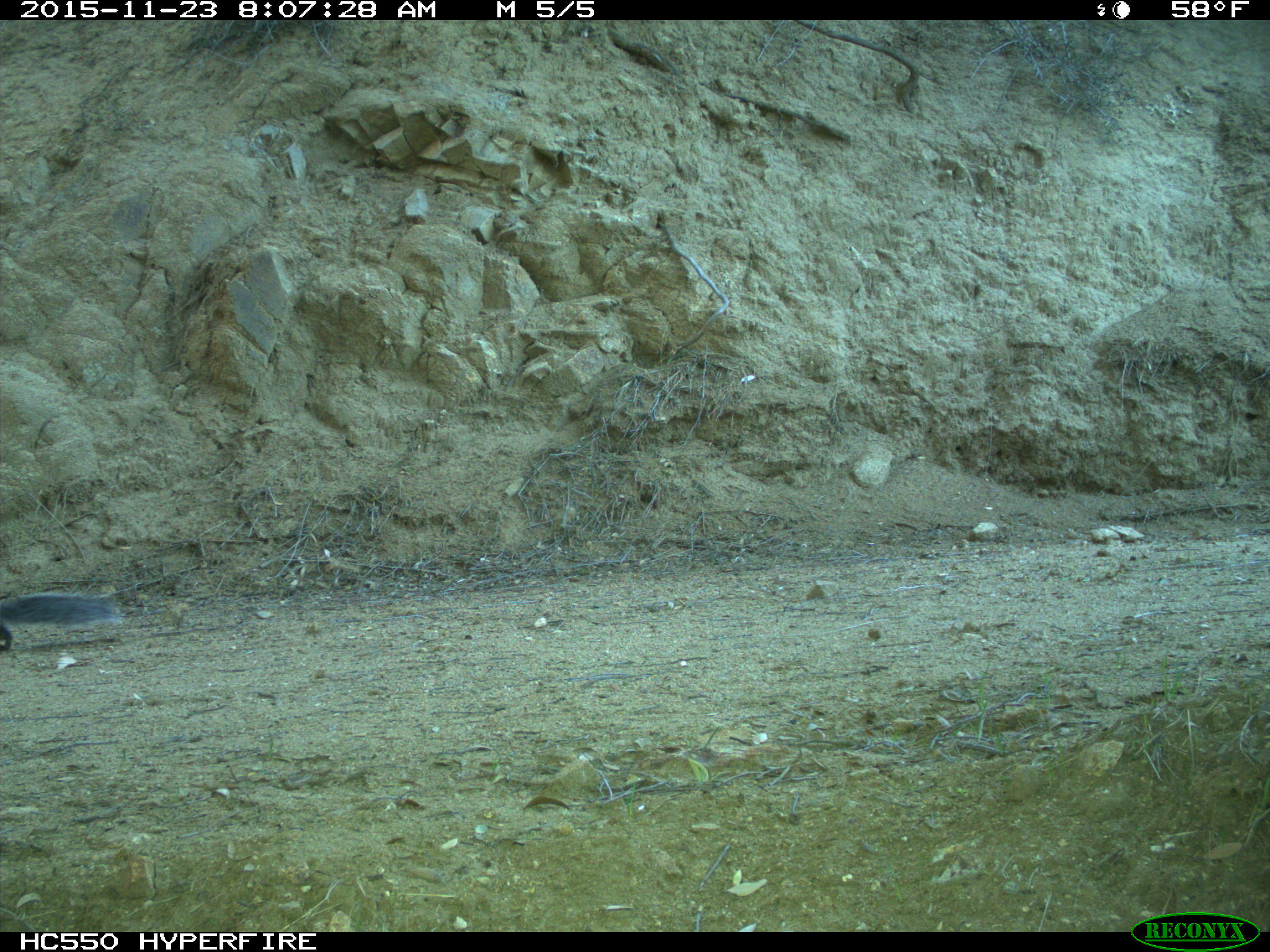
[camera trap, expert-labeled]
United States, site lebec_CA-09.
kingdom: Animalia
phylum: Chordata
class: Mammalia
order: Rodentia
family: Sciuridae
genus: Sciurus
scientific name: Sciurus carolinensis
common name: eastern gray squirrel